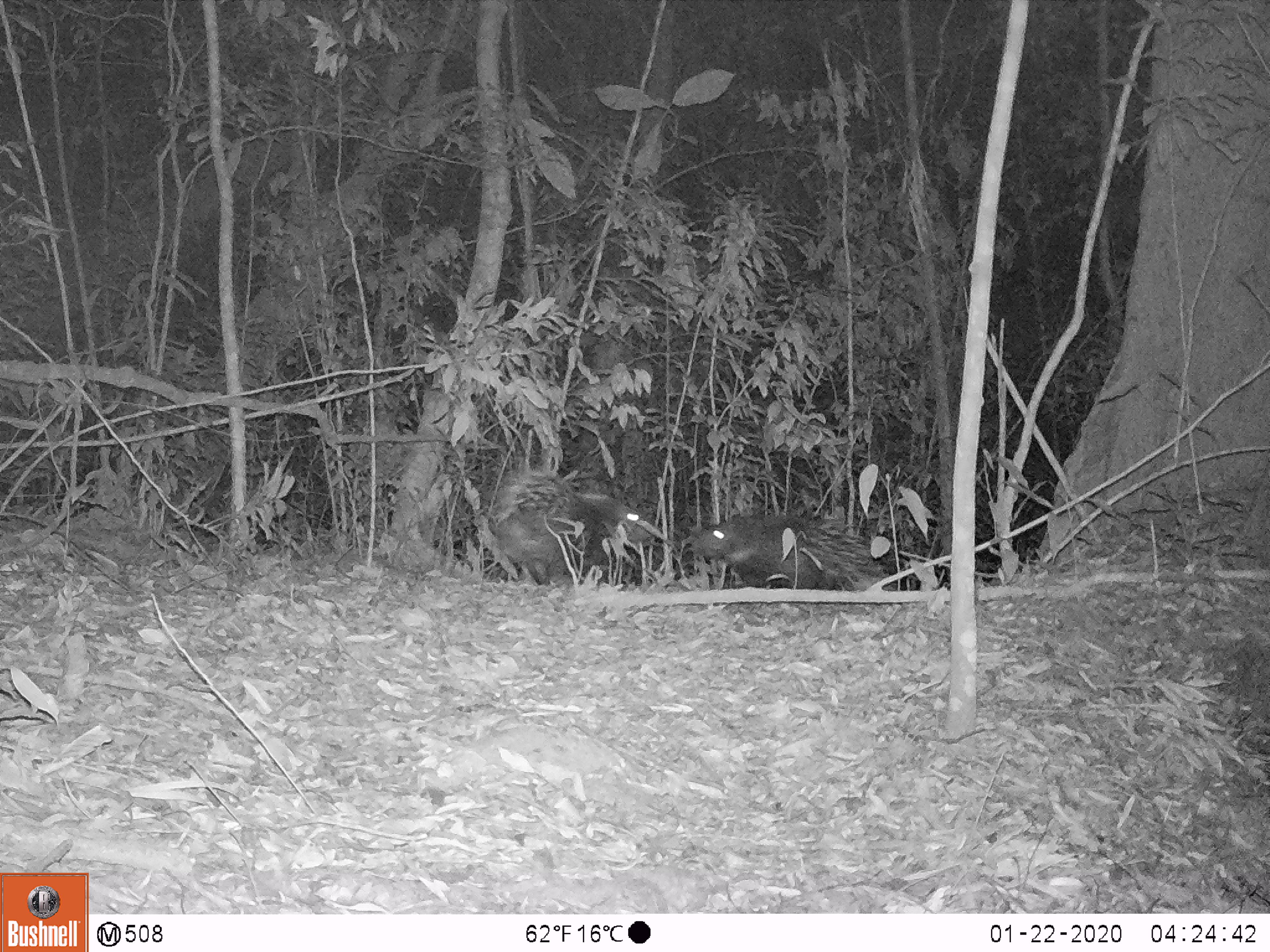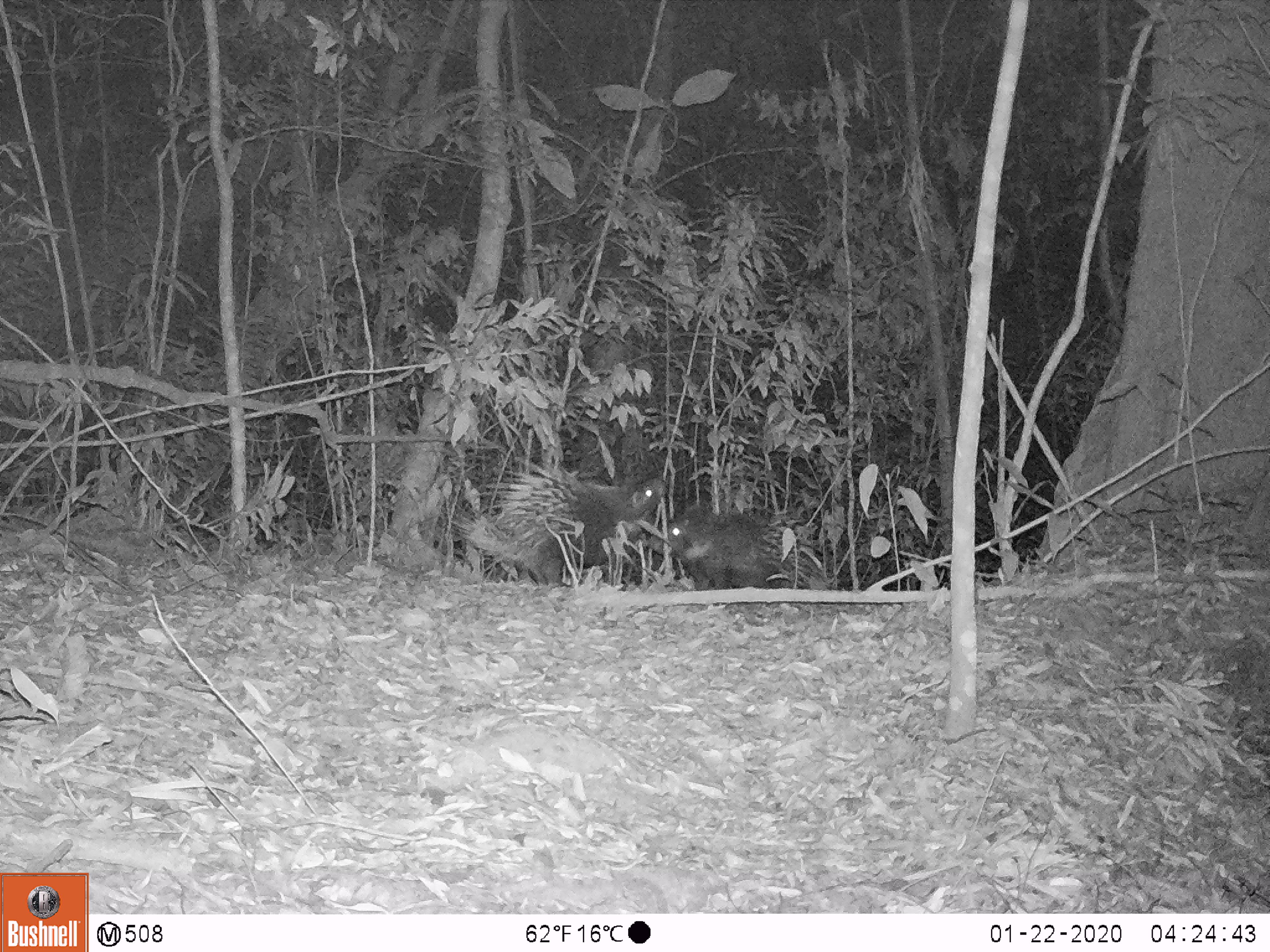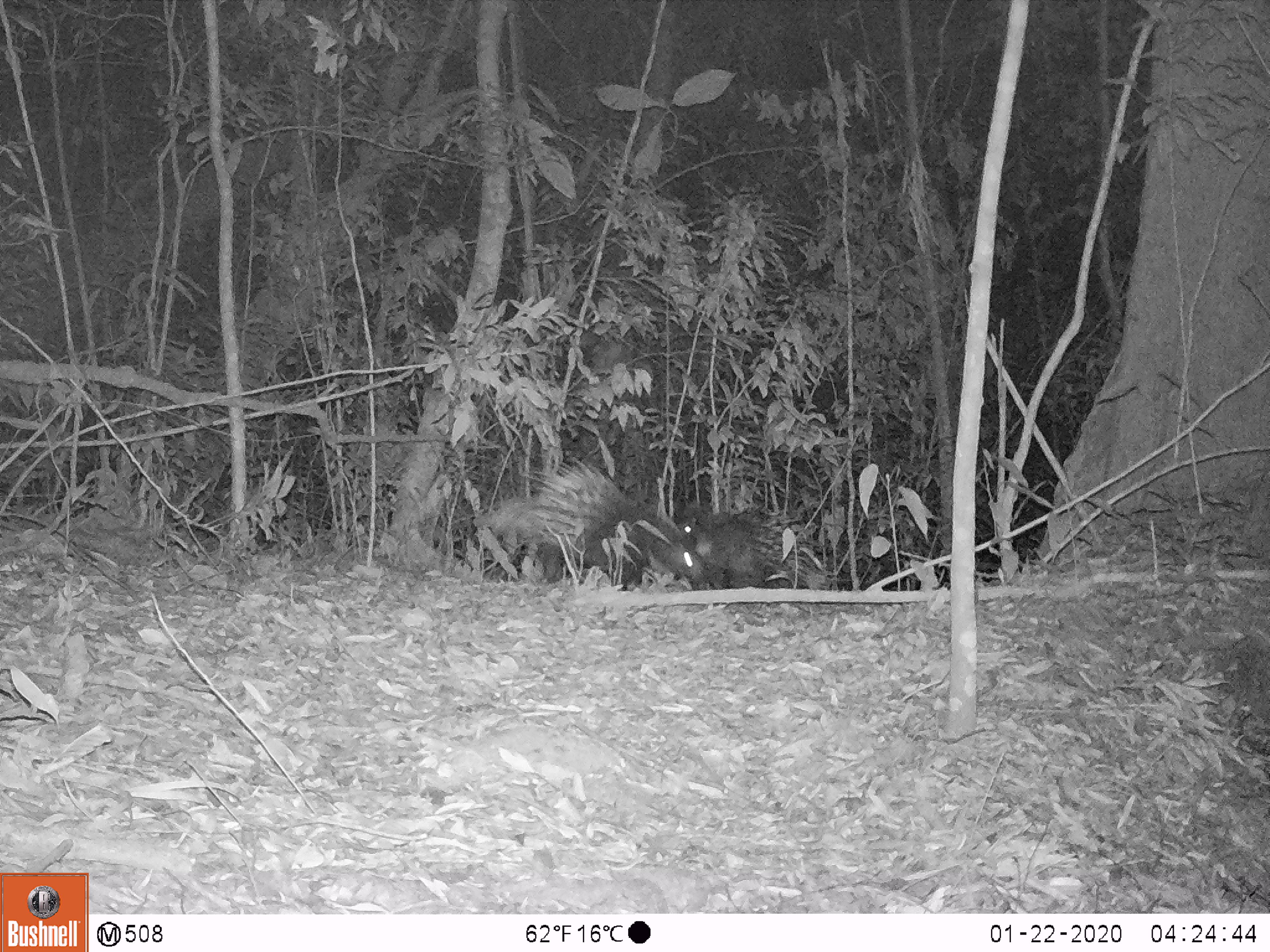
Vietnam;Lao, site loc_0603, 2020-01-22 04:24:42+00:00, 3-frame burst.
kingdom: Animalia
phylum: Chordata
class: Mammalia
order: Rodentia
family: Hystricidae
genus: Hystrix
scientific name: Hystrix brachyura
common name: malayan porcupine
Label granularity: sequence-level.